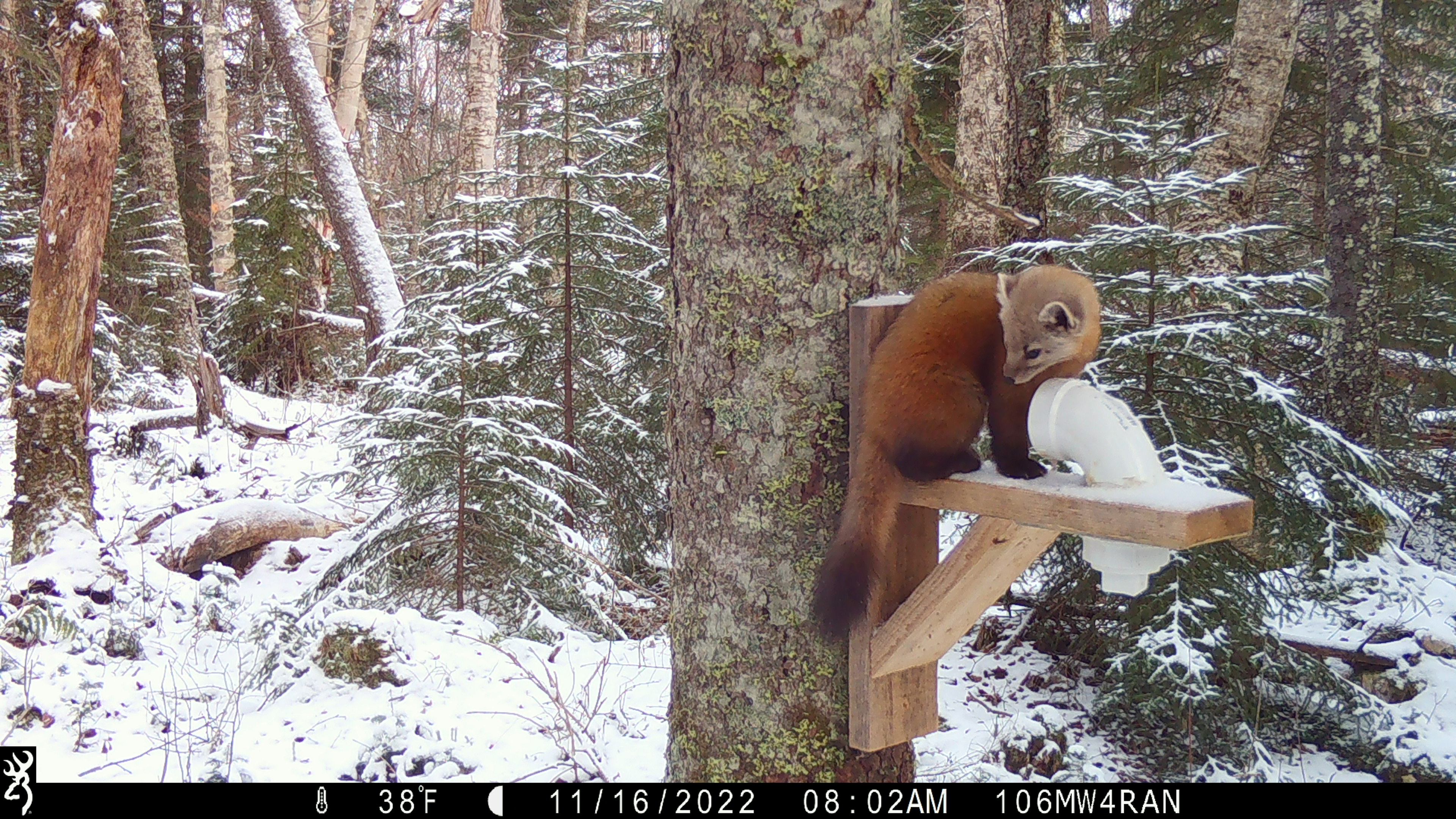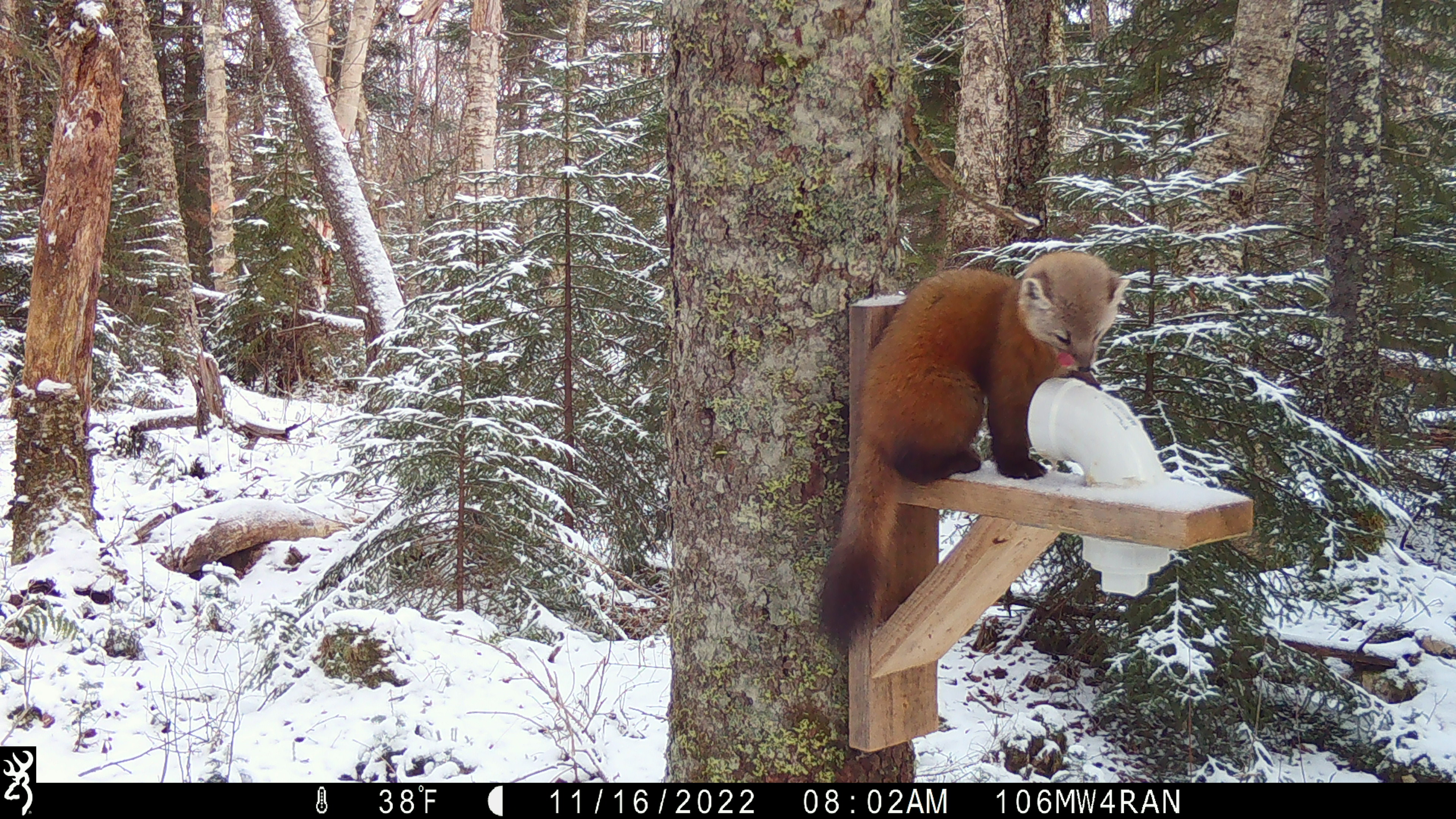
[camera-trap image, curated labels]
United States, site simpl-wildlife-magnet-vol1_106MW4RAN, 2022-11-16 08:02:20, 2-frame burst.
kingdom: Animalia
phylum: Chordata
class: Mammalia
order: Carnivora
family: Mustelidae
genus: Martes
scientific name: Martes americana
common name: american marten